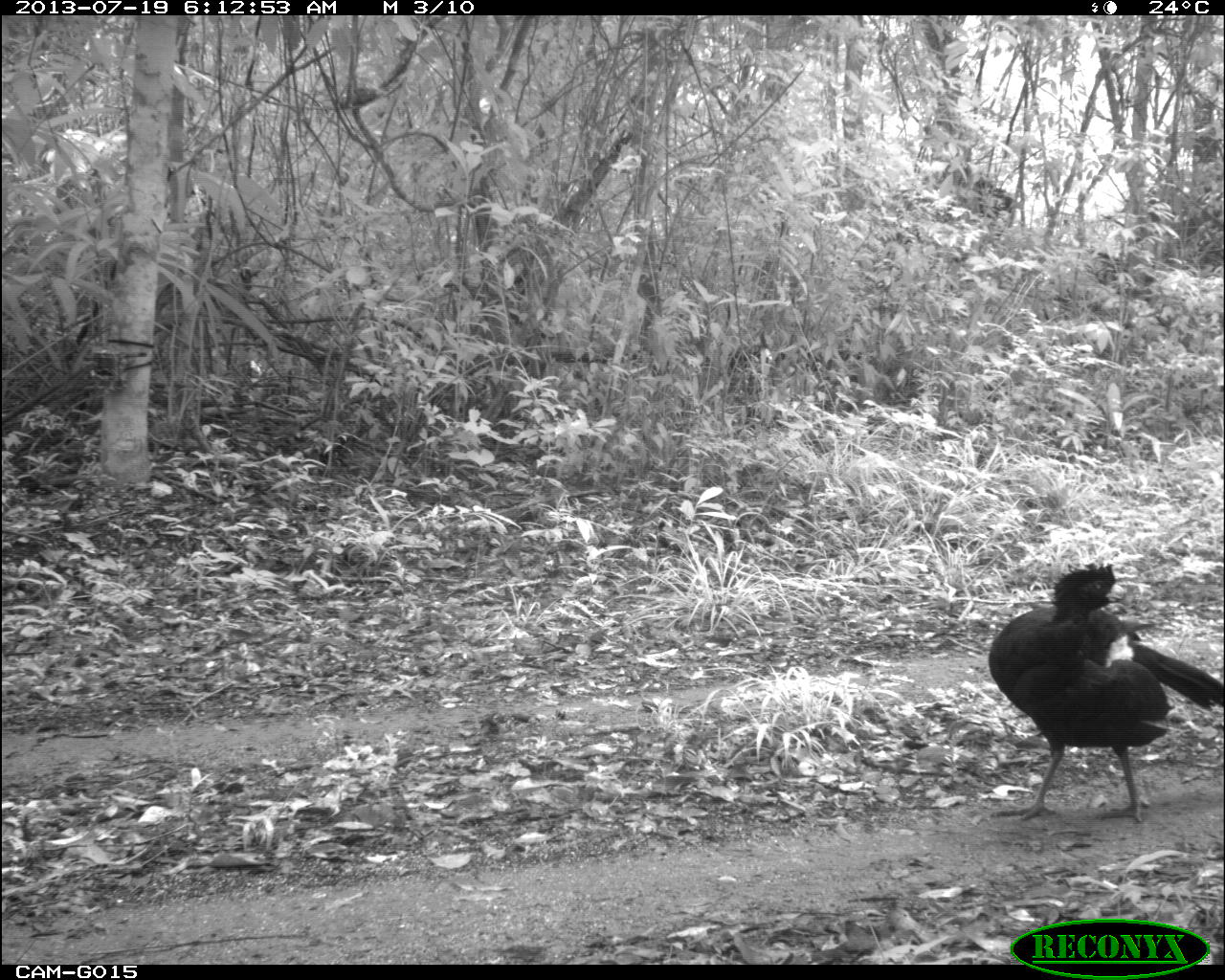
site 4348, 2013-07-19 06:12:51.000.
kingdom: Animalia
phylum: Chordata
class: Aves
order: Galliformes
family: Cracidae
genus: Crax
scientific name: Crax rubra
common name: great curassow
Crax rubra (great curassow), count 2.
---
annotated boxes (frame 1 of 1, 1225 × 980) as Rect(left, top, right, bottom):
crax rubra: Rect(983, 563, 1225, 819)